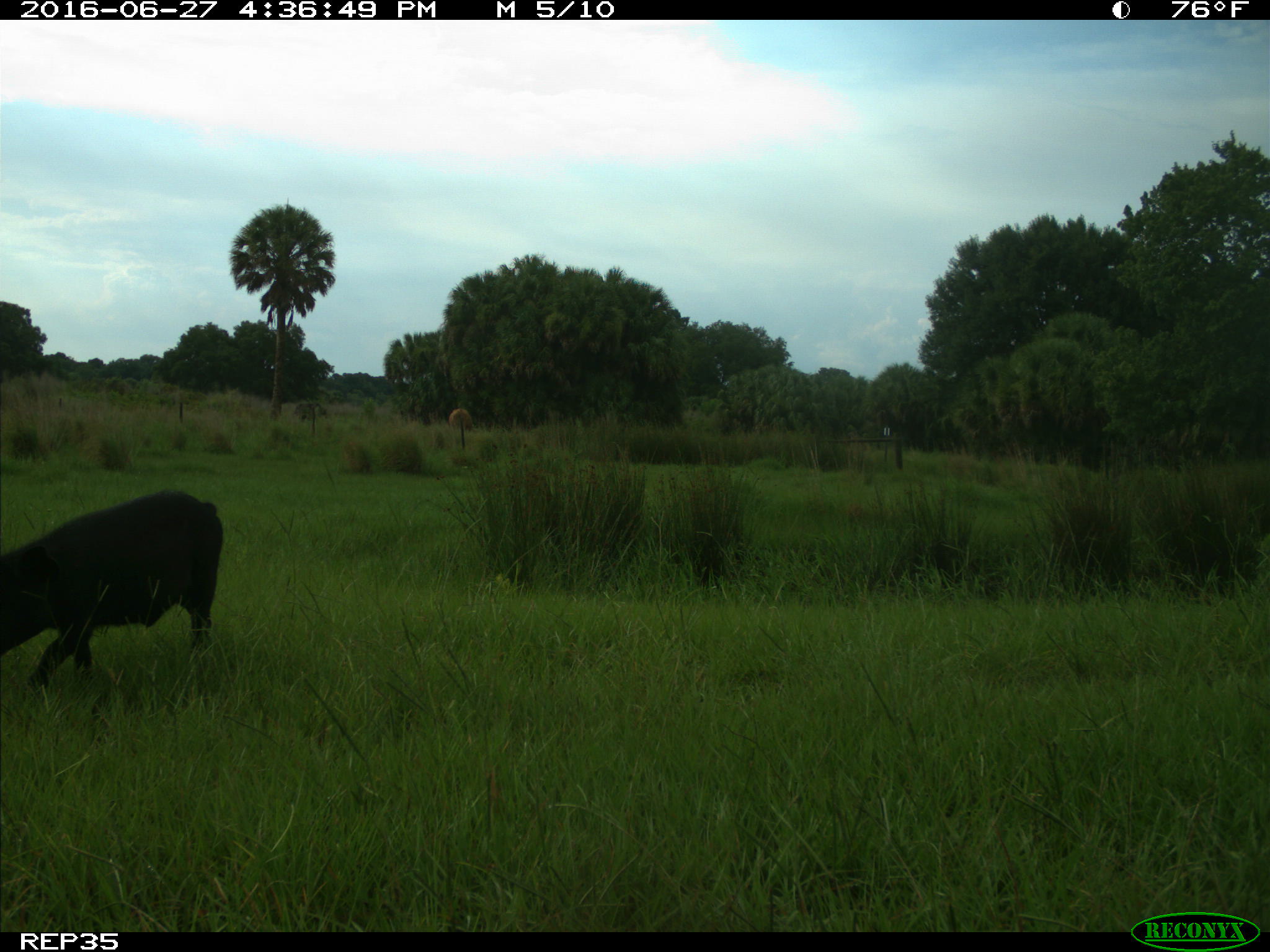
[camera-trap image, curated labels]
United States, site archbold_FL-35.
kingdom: Animalia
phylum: Chordata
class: Mammalia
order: Artiodactyla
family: Suidae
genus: Sus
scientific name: Sus scrofa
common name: wild boar